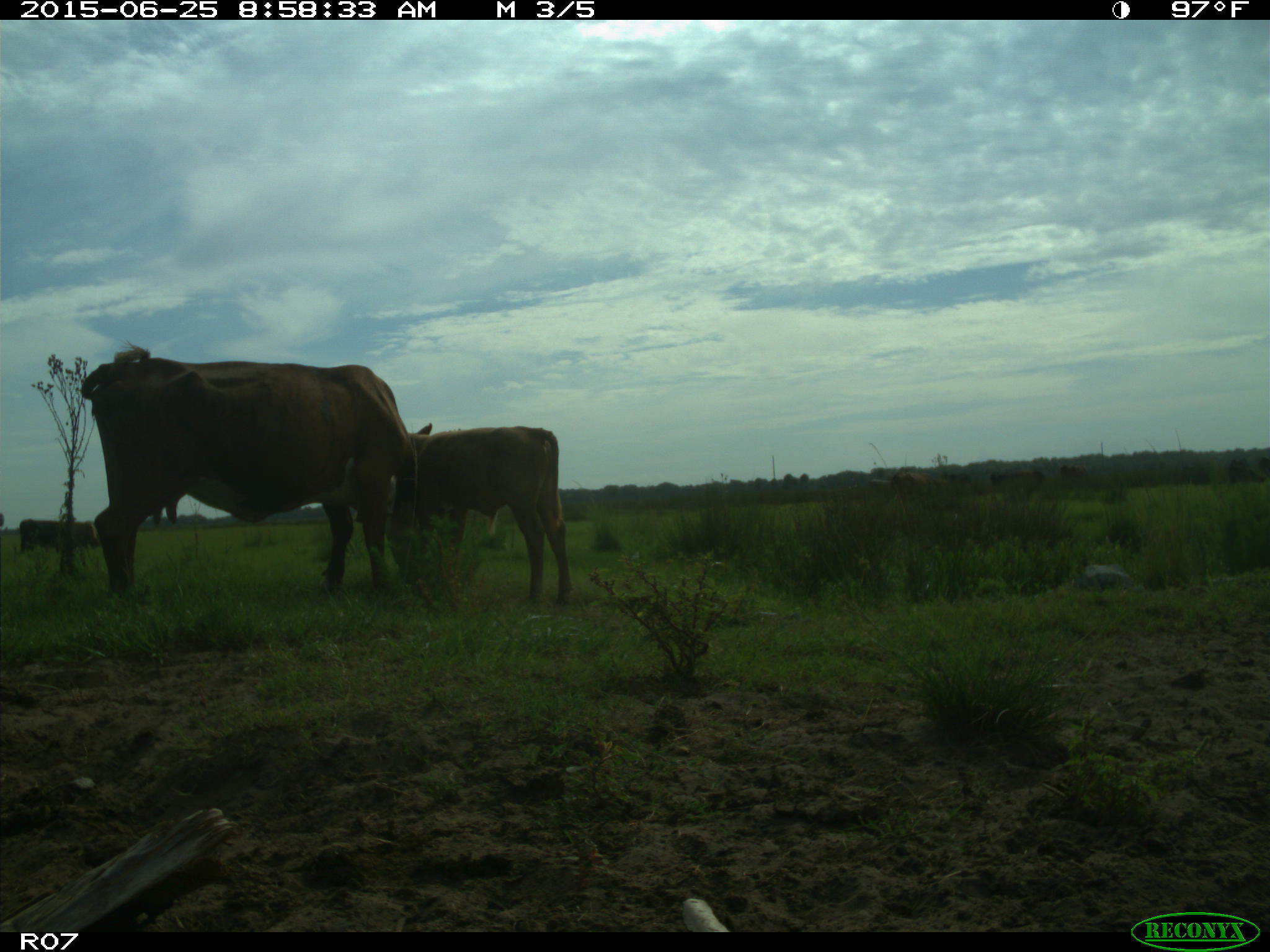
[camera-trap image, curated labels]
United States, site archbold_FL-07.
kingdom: Animalia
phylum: Chordata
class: Mammalia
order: Artiodactyla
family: Bovidae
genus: Bos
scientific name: Bos taurus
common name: domestic cow